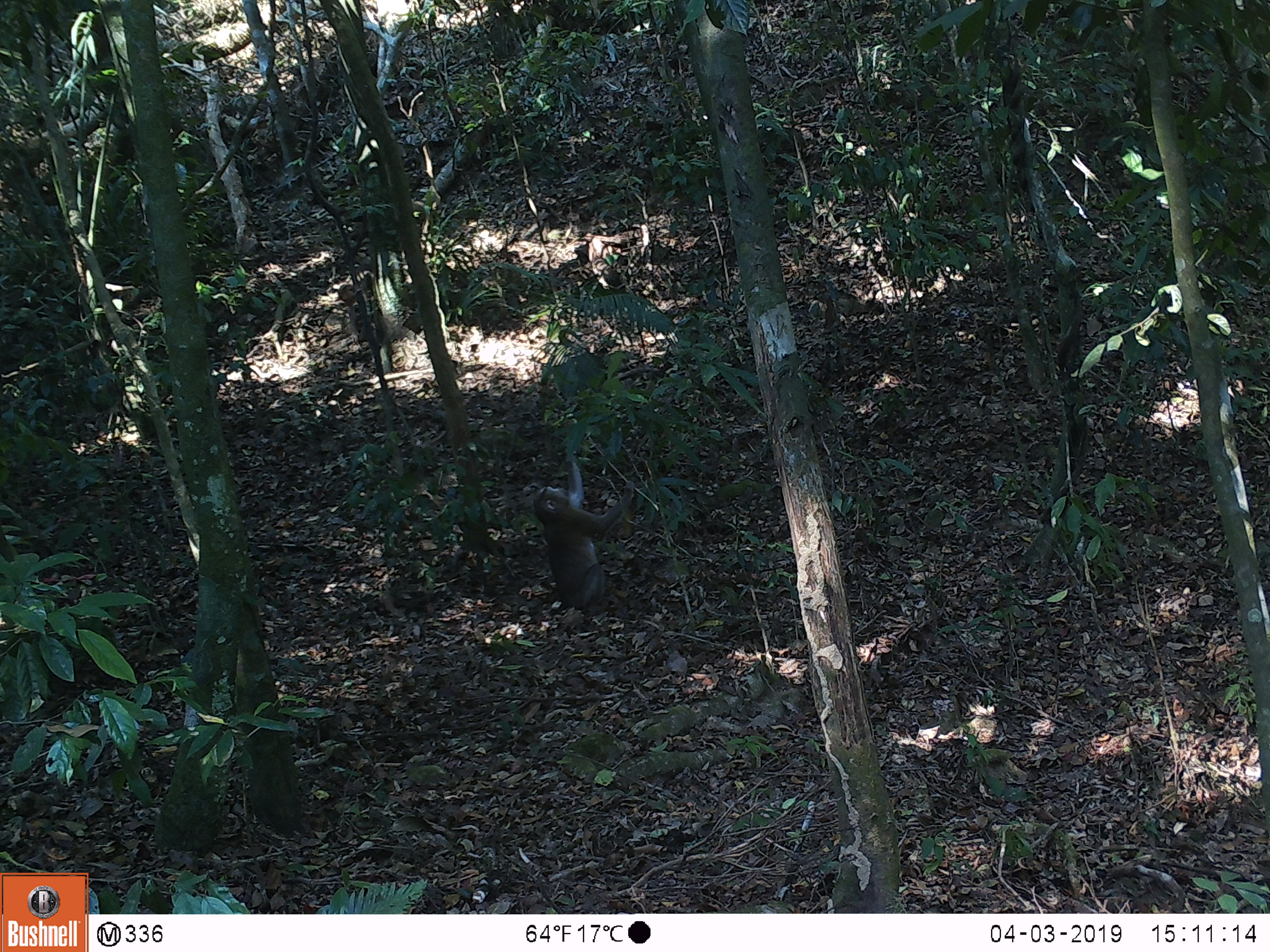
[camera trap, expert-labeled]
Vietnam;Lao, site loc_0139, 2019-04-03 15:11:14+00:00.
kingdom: Animalia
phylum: Chordata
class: Mammalia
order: Primates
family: Cercopithecidae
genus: Macaca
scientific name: Macaca nemestrina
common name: pig-tailed macaque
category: pig tailed macaque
Pig tailed macaque (pig-tailed macaque) (Macaca nemestrina). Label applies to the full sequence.